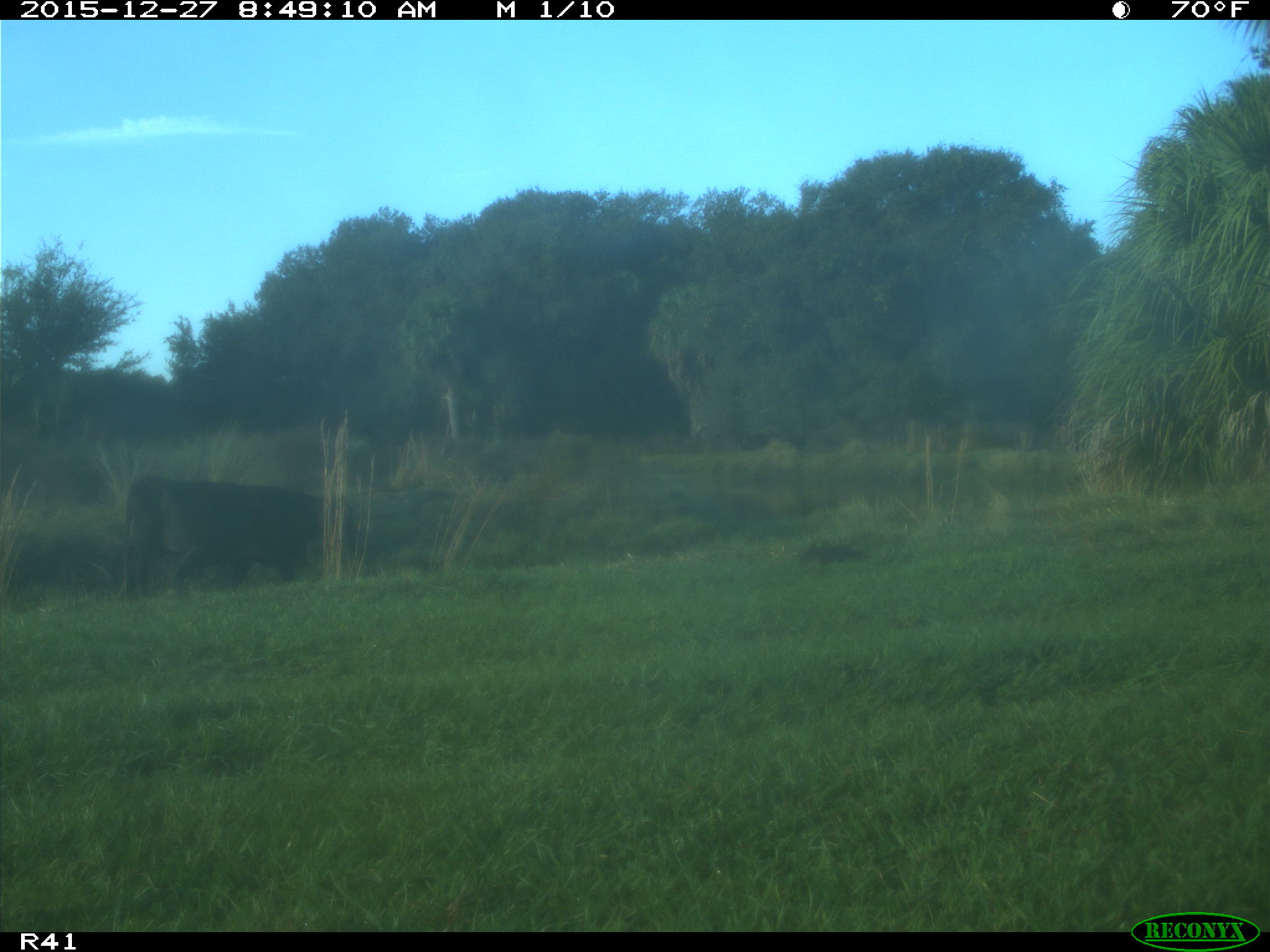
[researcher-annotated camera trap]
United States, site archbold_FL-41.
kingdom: Animalia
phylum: Chordata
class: Mammalia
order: Artiodactyla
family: Bovidae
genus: Bos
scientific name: Bos taurus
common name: domestic cow